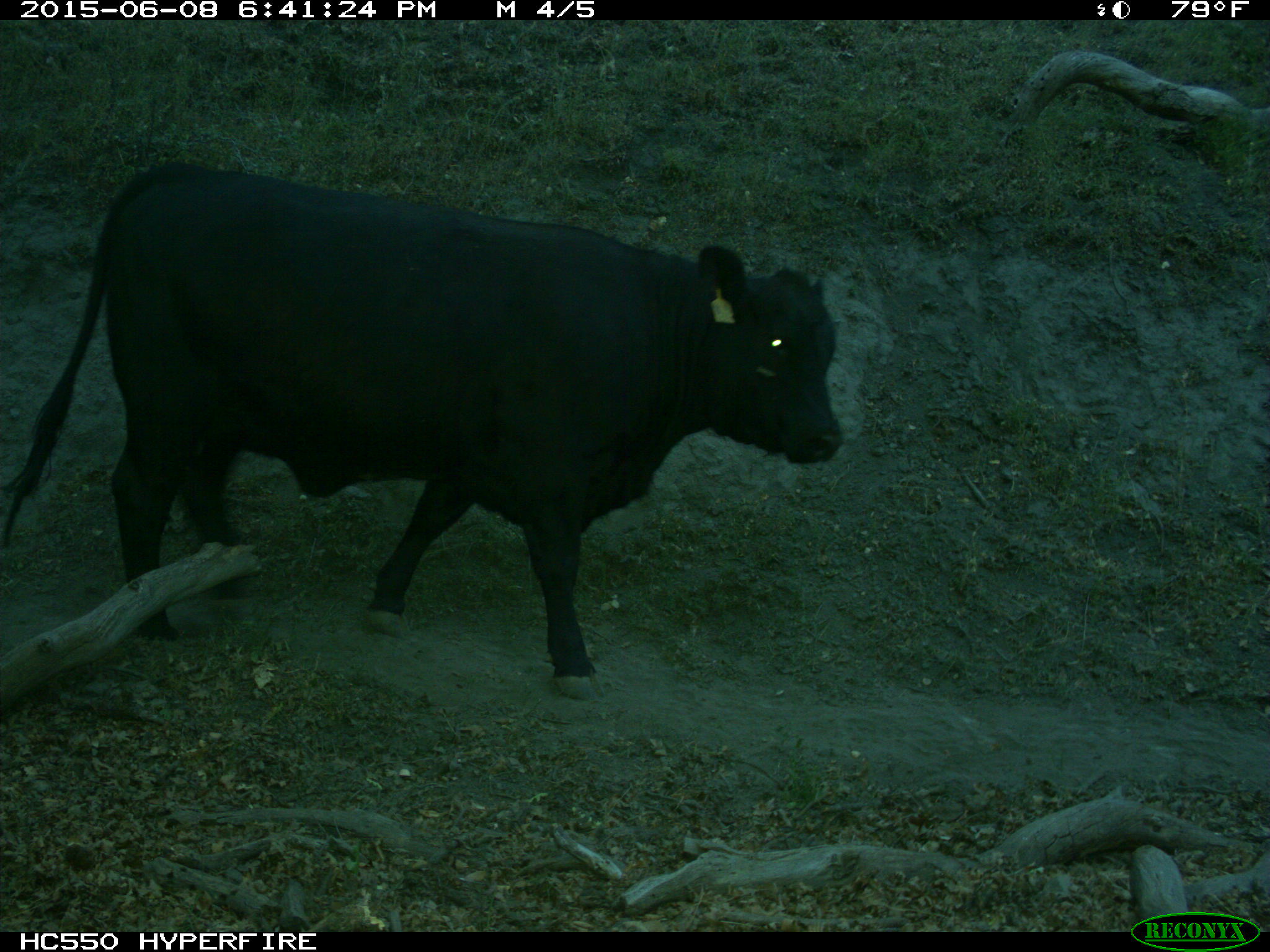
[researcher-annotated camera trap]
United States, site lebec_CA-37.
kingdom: Animalia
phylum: Chordata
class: Mammalia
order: Artiodactyla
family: Bovidae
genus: Bos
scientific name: Bos taurus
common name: domestic cow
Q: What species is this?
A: Bos taurus (domestic cow).